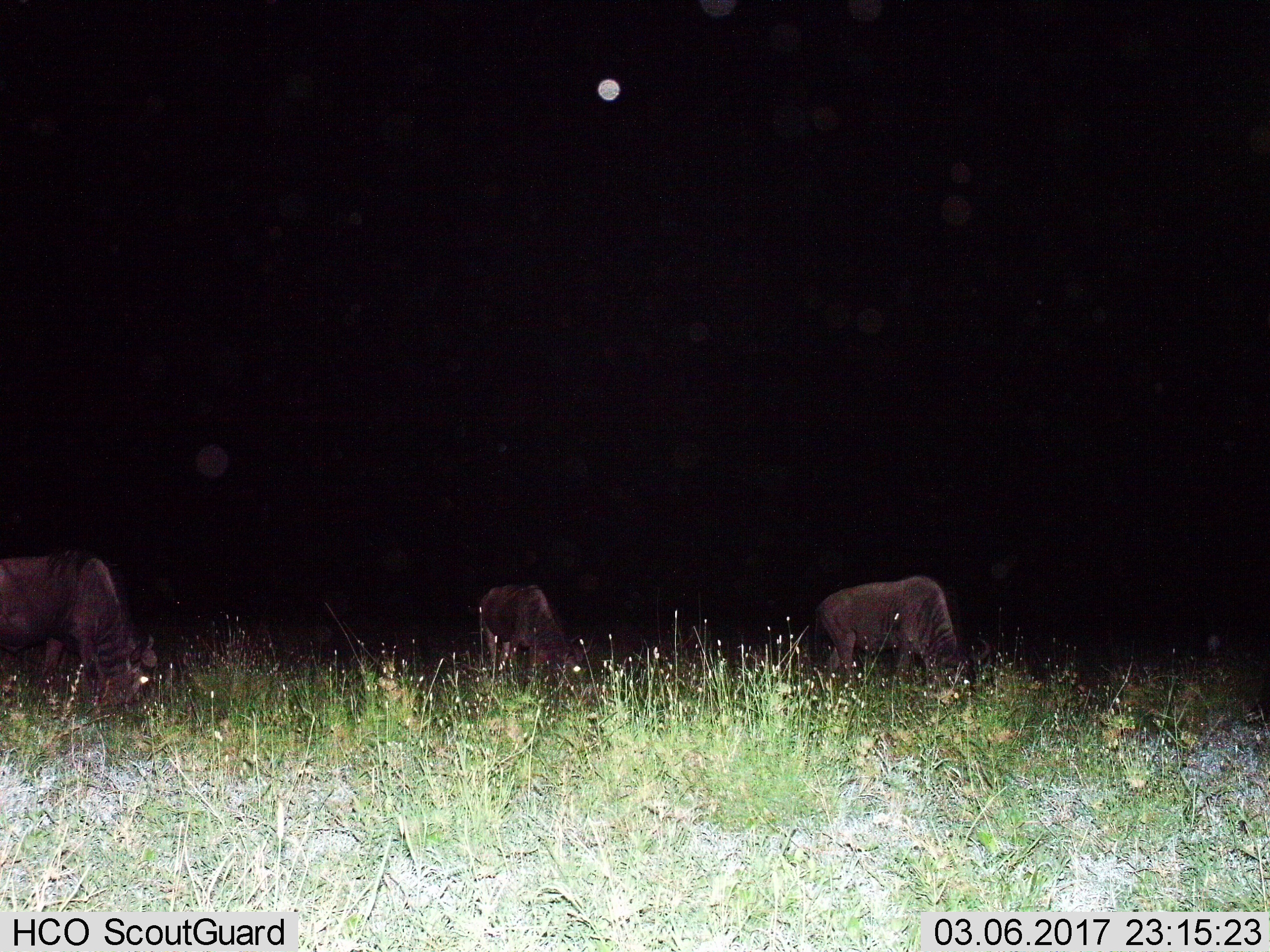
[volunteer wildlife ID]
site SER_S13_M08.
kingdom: Animalia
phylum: Chordata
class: Mammalia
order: Artiodactyla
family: Bovidae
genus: Connochaetes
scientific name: Connochaetes taurinus taurinus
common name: blue wildebeest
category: wildebeestblue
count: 3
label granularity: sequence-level